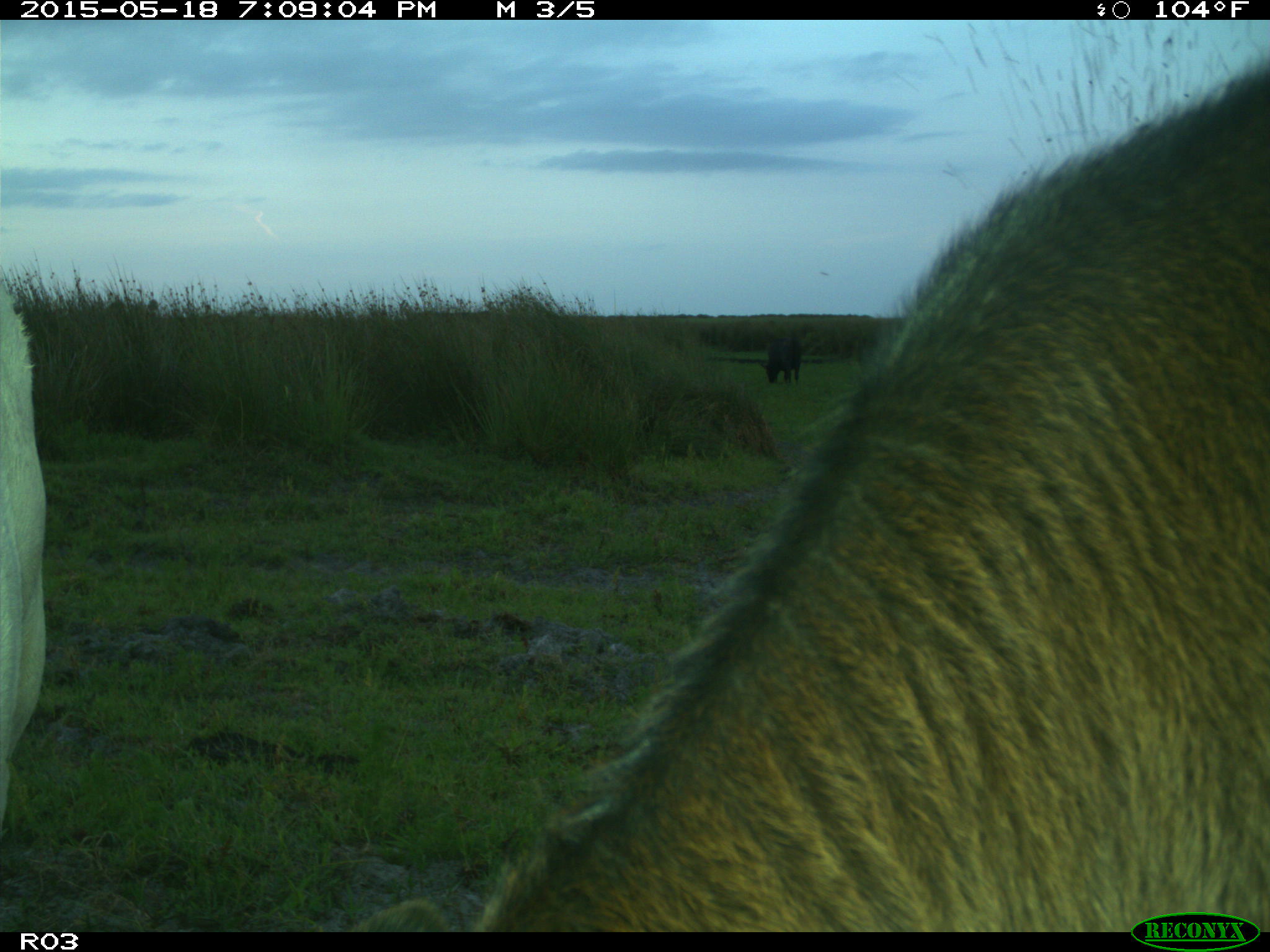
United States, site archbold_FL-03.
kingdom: Animalia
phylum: Chordata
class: Mammalia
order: Artiodactyla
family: Bovidae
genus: Bos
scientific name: Bos taurus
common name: domestic cow